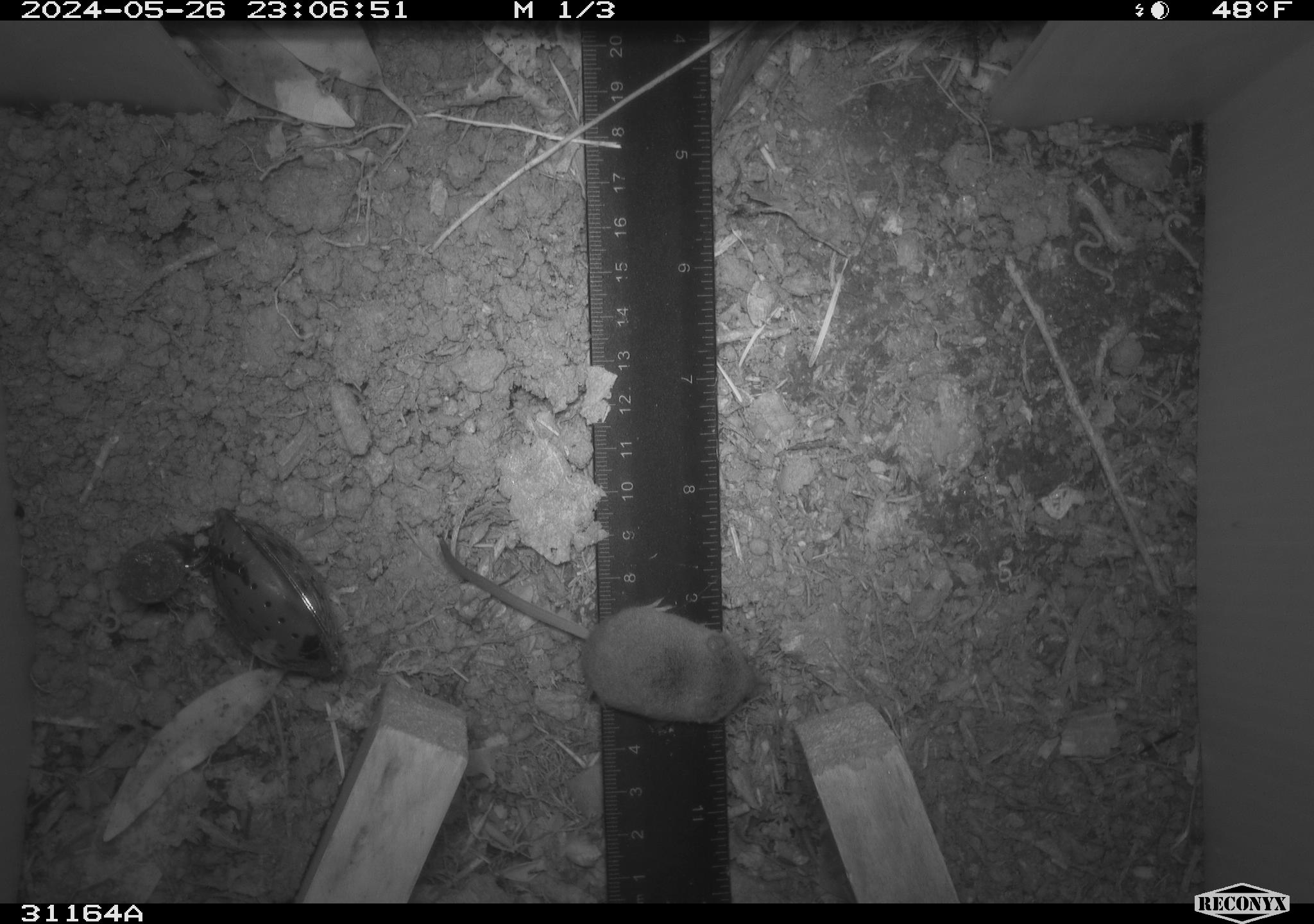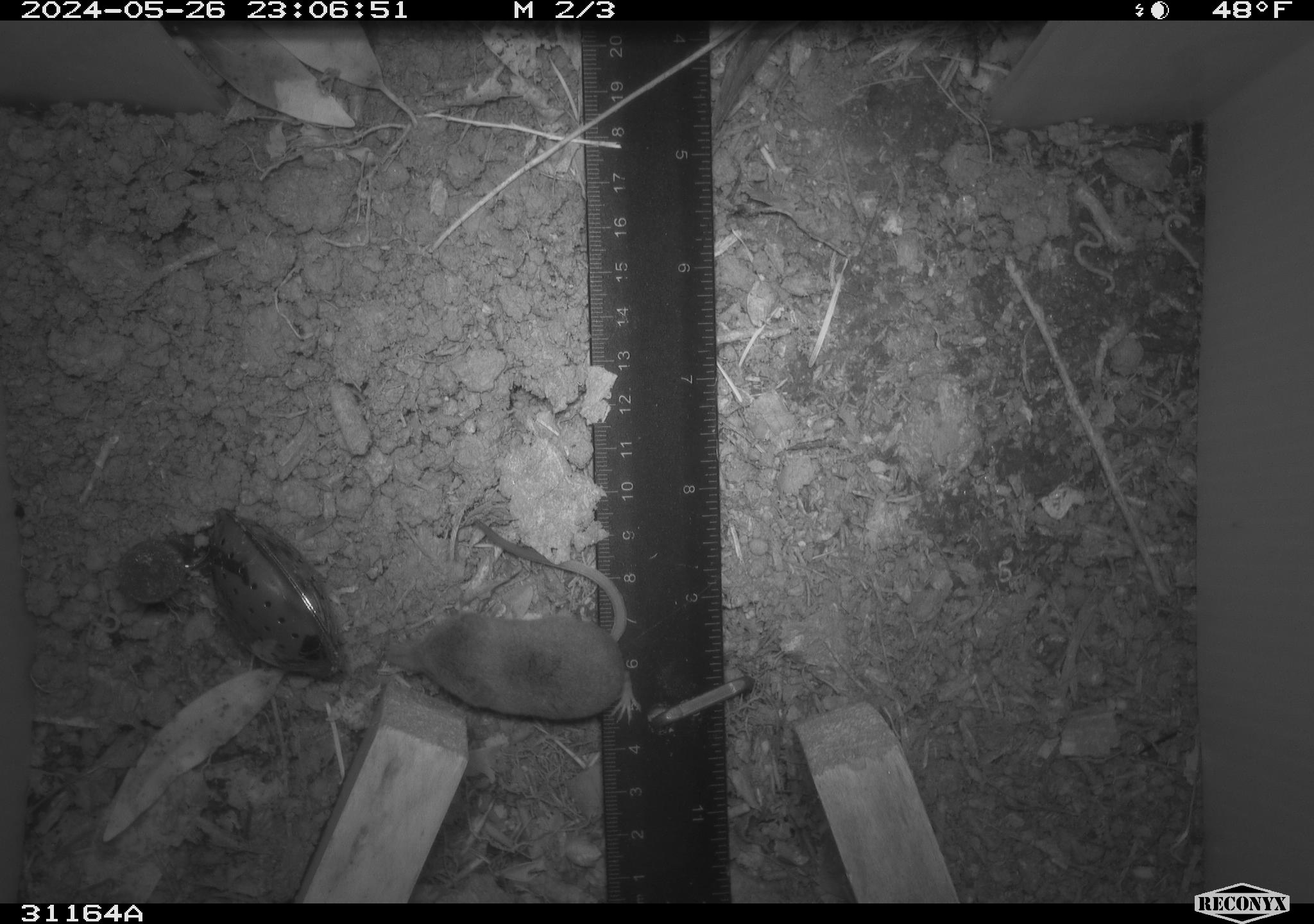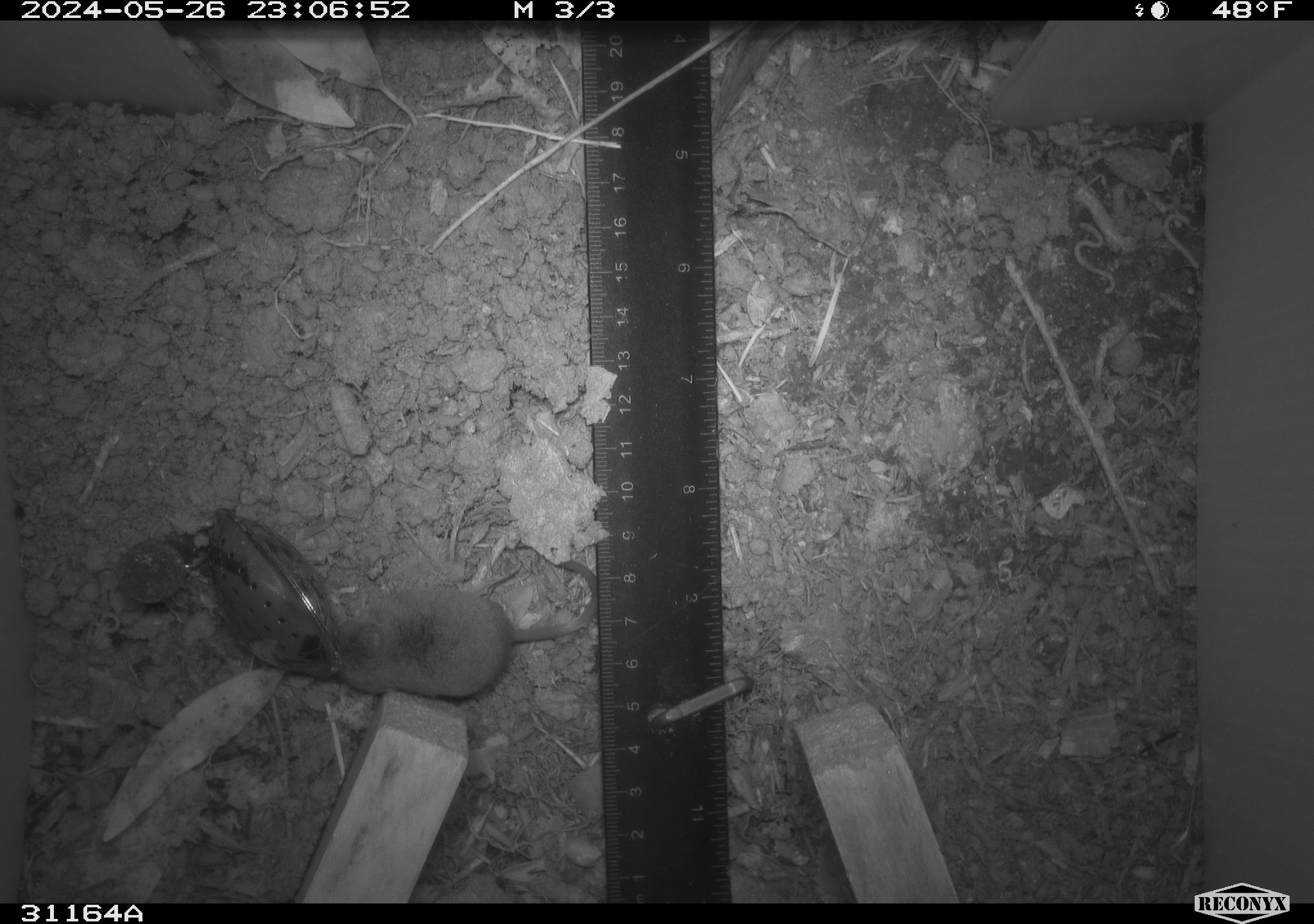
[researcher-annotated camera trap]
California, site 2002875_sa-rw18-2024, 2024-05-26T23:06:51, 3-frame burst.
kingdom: Animalia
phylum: Chordata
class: Mammalia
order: Eulipotyphla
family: Soricidae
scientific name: Soricidae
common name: shrews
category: soricidae family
Soricidae family (shrews) (Soricidae).